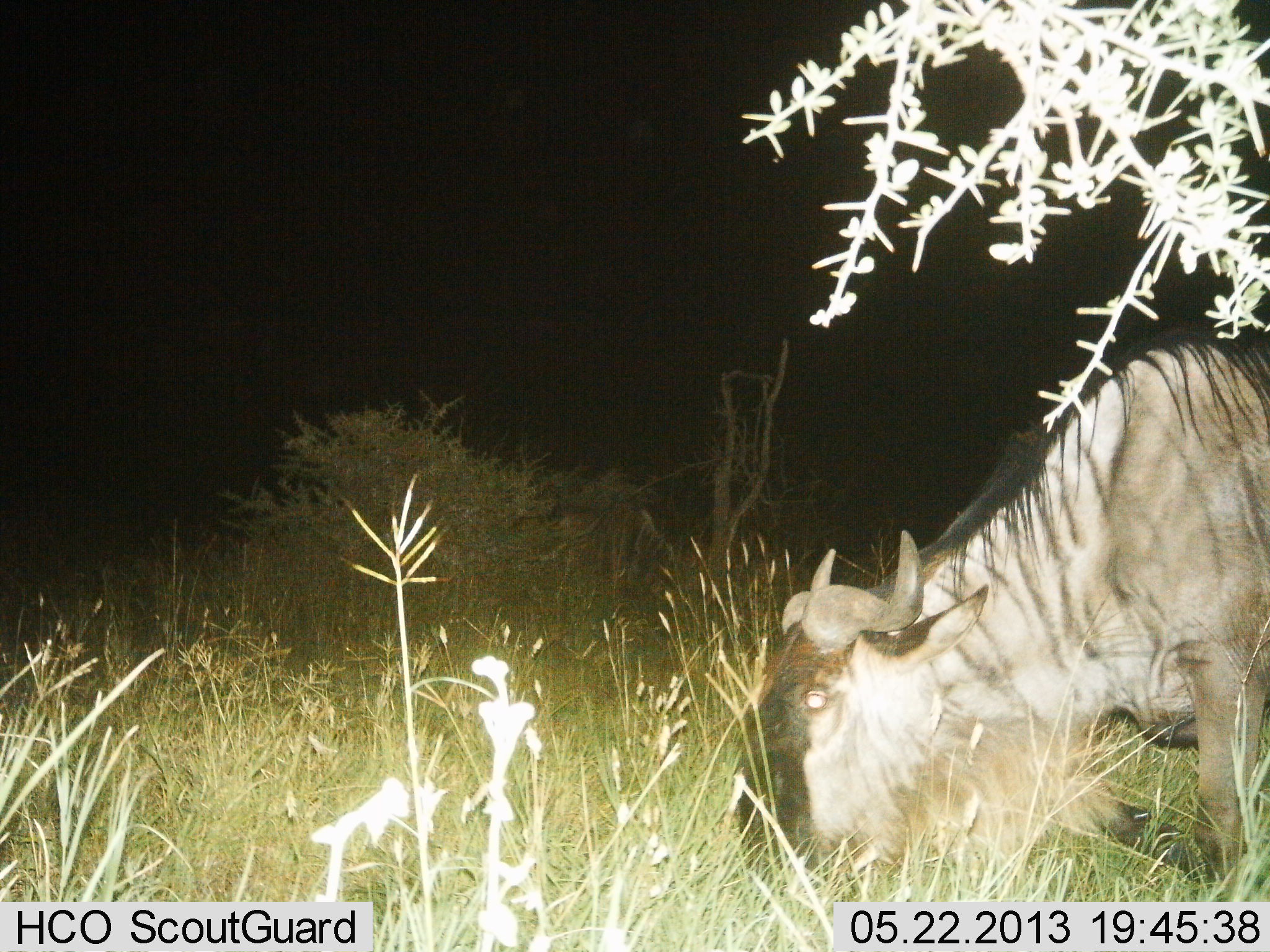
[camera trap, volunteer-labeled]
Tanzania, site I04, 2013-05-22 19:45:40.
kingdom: Animalia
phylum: Chordata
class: Mammalia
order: Artiodactyla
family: Bovidae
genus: Connochaetes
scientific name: Connochaetes taurinus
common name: blue wildebeest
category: wildebeest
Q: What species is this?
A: Wildebeest (blue wildebeest) (Connochaetes taurinus).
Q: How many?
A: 1.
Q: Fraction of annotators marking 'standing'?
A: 12%.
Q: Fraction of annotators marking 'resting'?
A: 0%.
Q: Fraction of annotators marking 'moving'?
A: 0%.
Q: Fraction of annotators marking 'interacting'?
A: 0%.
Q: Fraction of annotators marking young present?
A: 0%.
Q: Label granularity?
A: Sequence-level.